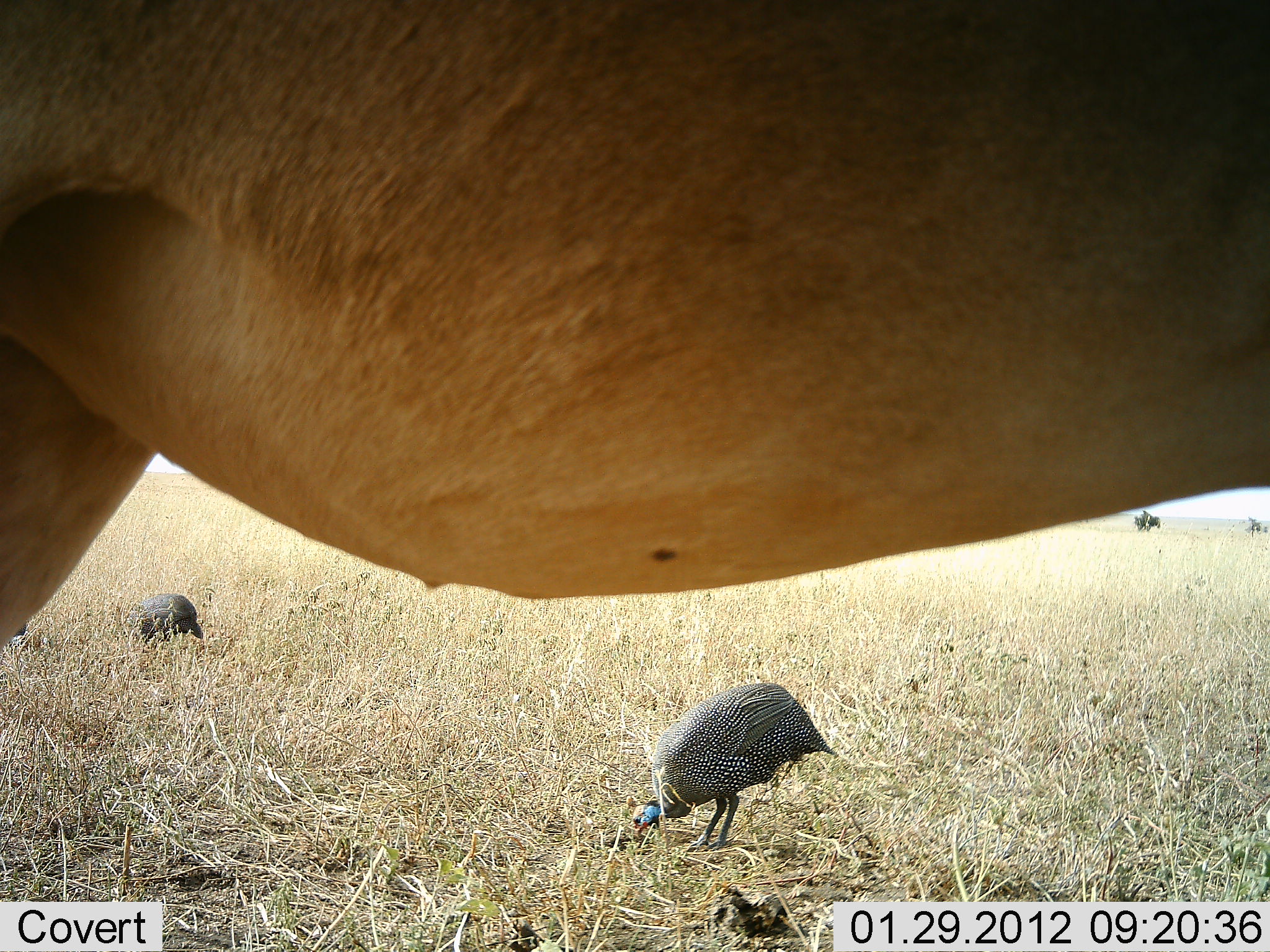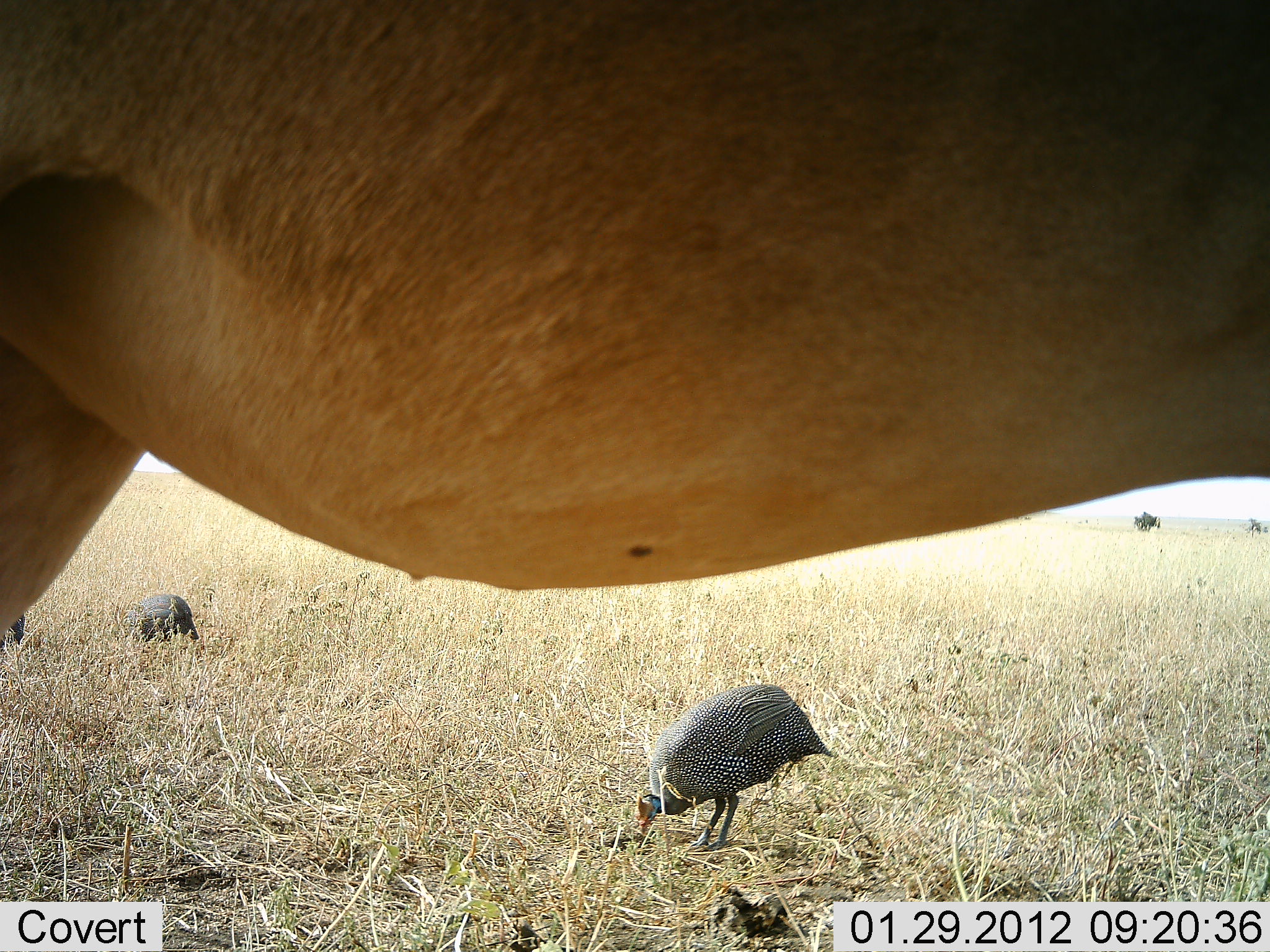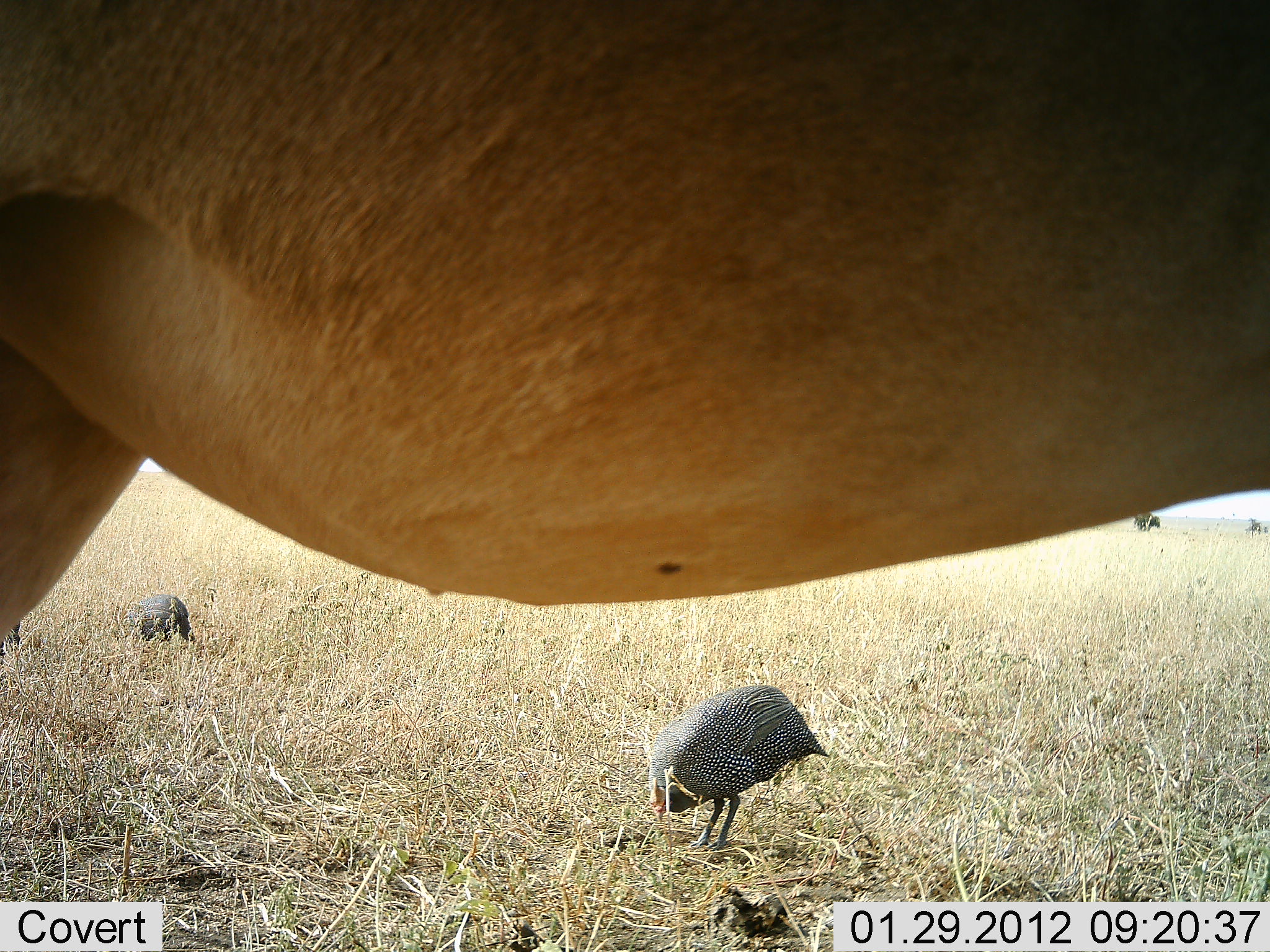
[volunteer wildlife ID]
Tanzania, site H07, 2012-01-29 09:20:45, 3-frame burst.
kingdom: Animalia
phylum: Chordata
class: Aves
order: Galliformes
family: Numididae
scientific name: Numididae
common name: guinea fowl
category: guineafowl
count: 3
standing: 17%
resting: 0%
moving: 0%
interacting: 0%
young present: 0%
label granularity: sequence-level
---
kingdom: Animalia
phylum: Chordata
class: Mammalia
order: Artiodactyla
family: Bovidae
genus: Alcelaphus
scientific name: Alcelaphus buselaphus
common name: hartebeest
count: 1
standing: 100%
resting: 0%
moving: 0%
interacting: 0%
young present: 0%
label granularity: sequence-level